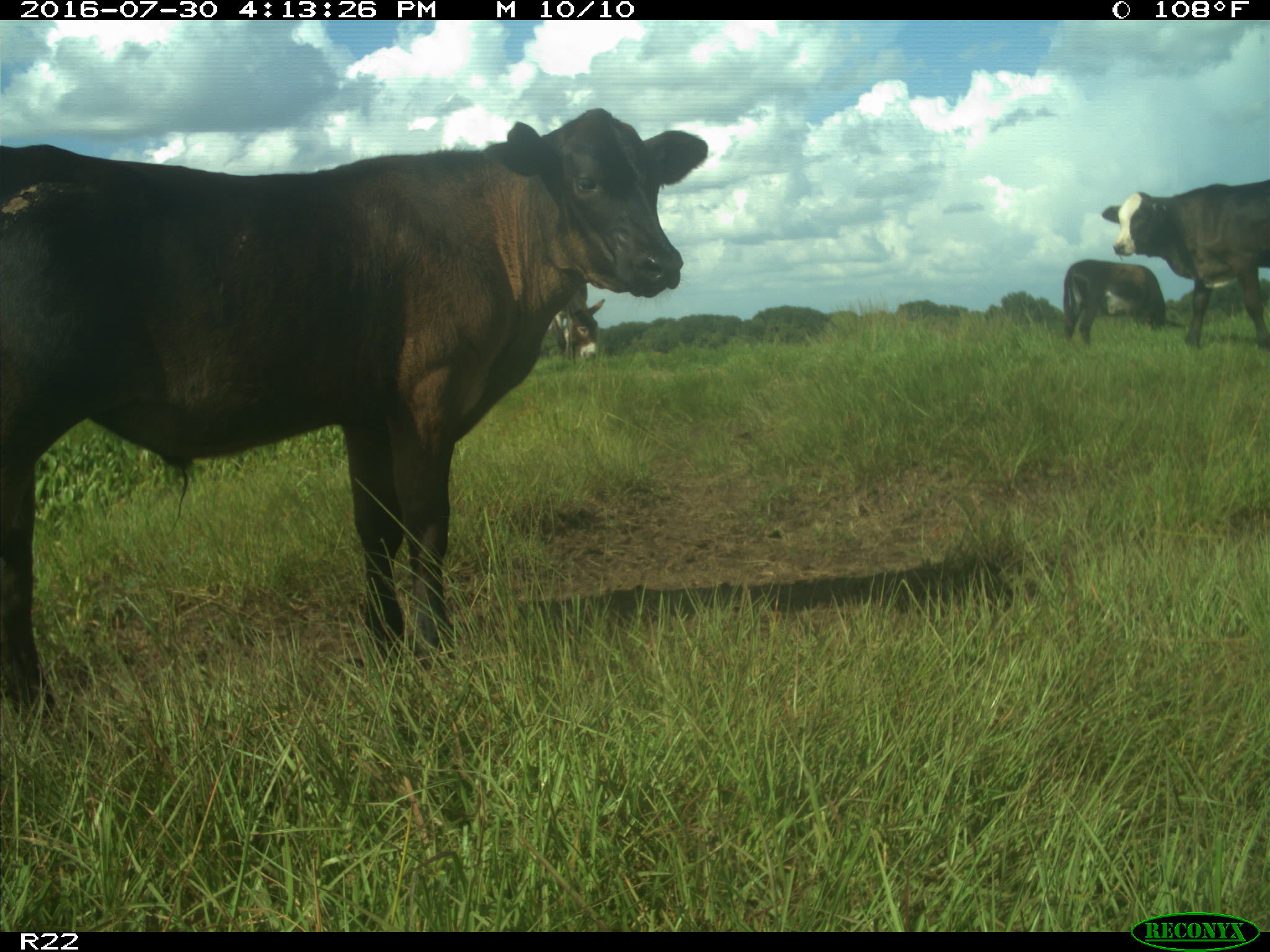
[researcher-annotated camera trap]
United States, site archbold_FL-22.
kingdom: Animalia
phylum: Chordata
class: Mammalia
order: Artiodactyla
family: Bovidae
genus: Bos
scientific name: Bos taurus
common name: domestic cow